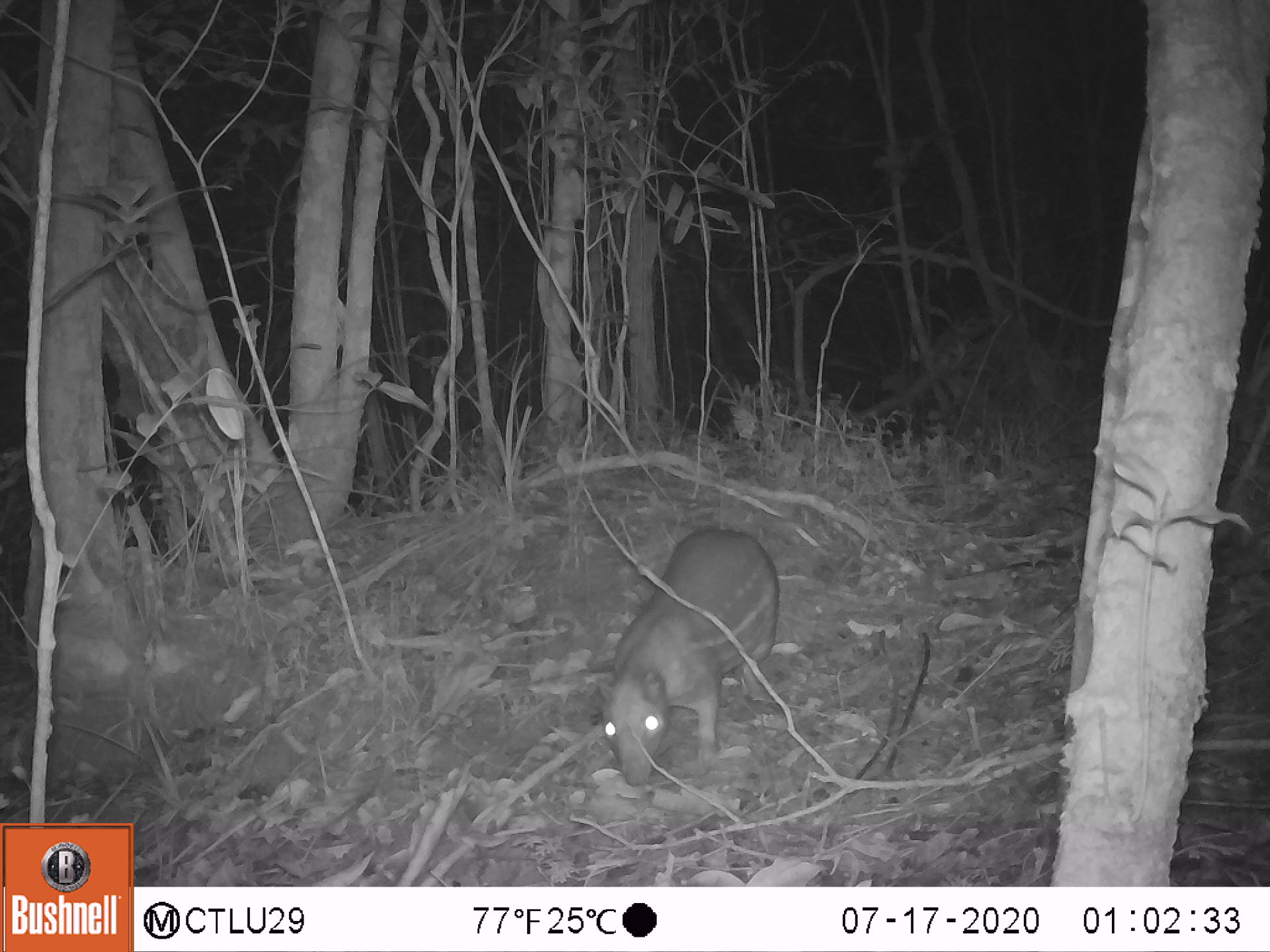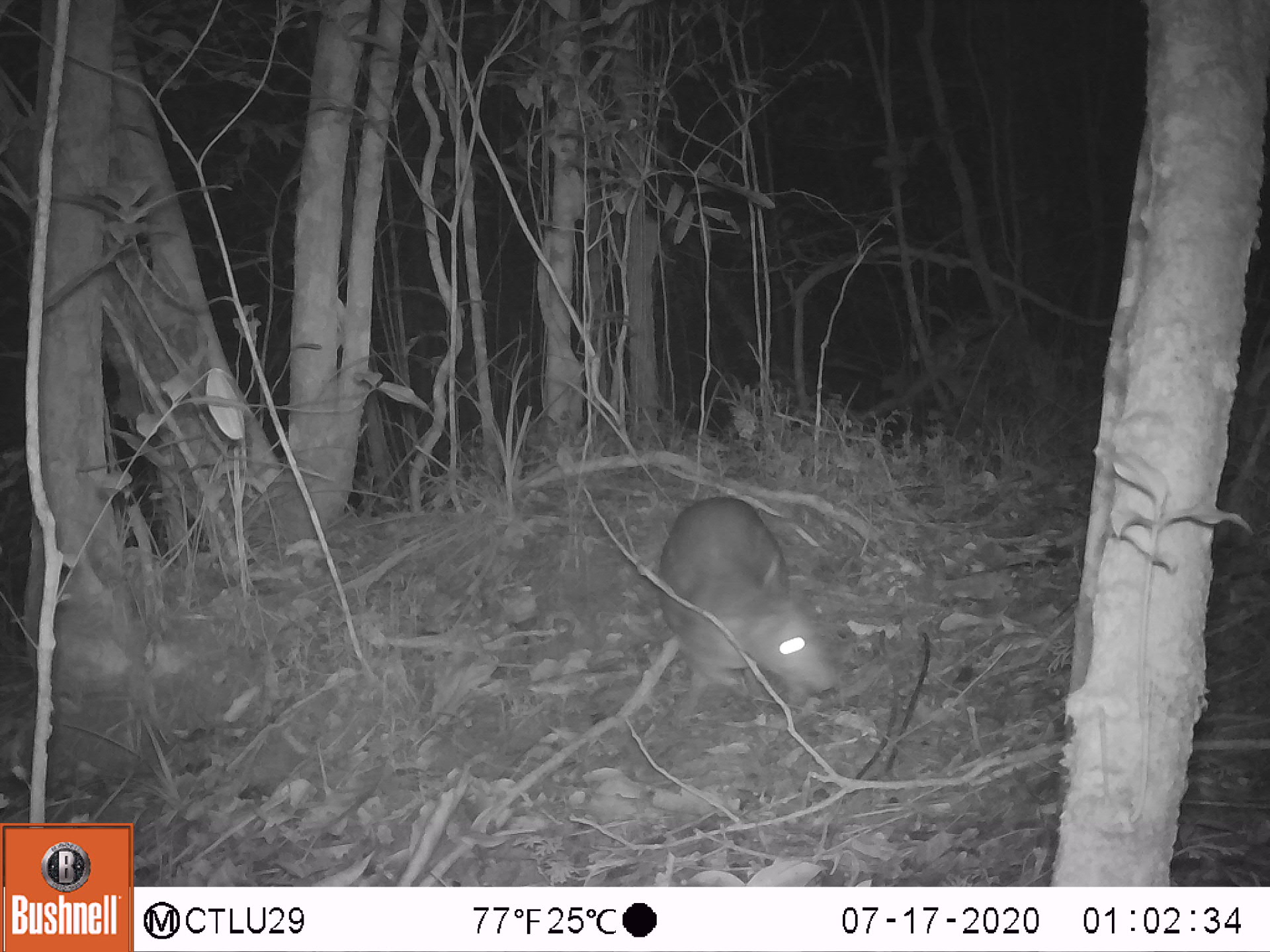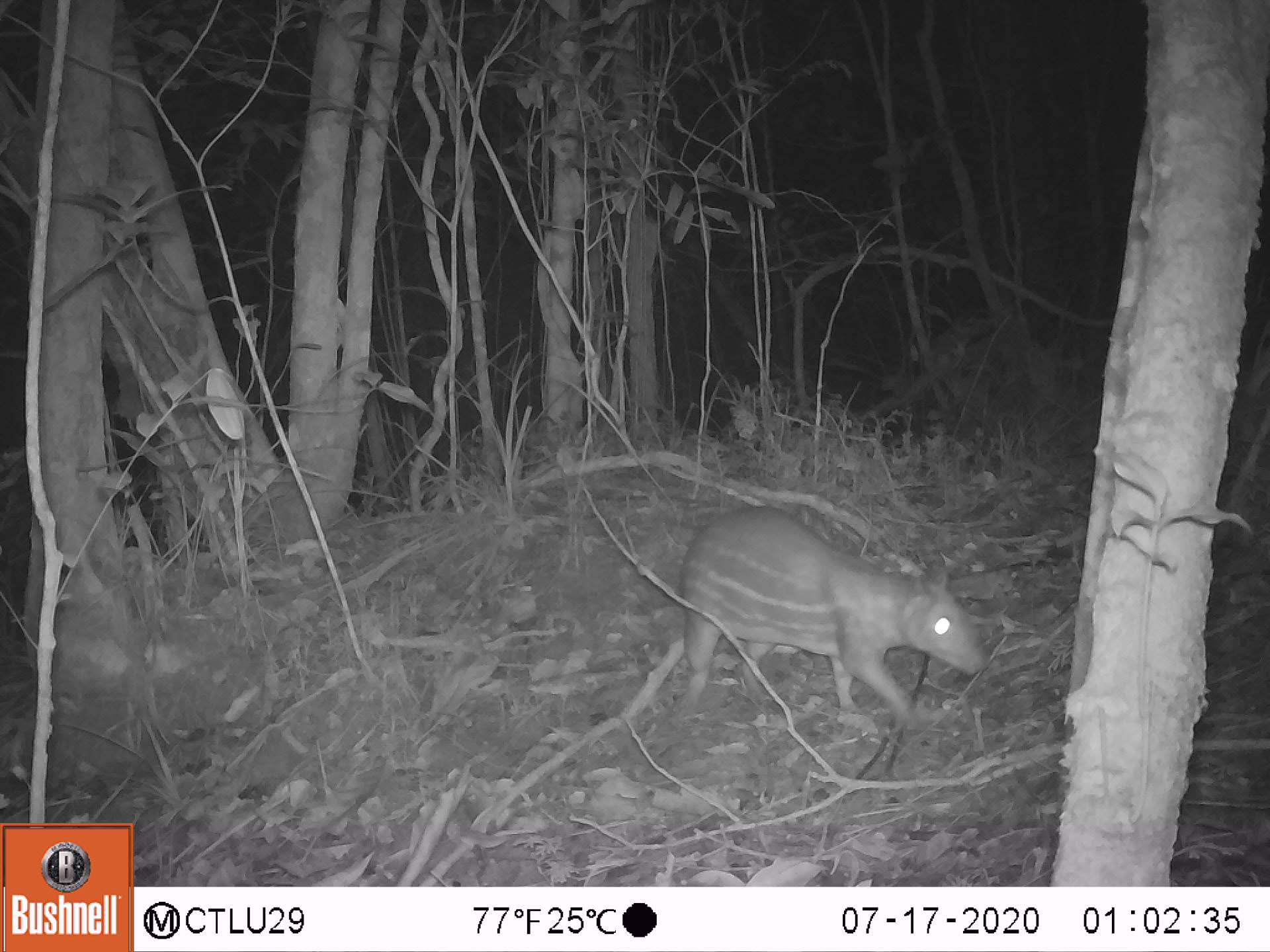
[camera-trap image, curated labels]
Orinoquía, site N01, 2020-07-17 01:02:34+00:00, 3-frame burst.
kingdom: Animalia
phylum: Chordata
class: Mammalia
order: Rodentia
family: Cuniculidae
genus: Cuniculus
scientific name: Cuniculus paca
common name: spotted paca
Spotted paca (Cuniculus paca).